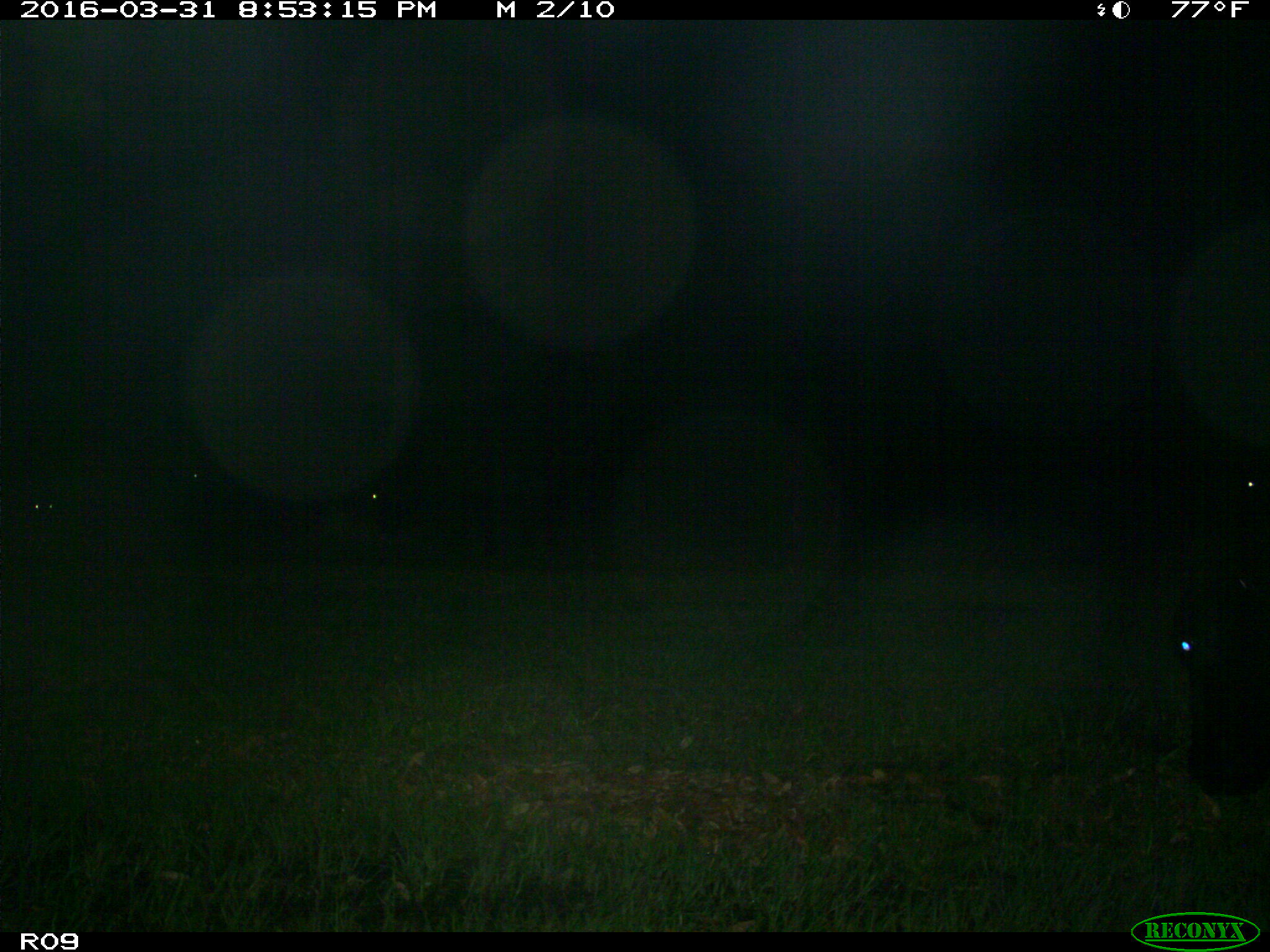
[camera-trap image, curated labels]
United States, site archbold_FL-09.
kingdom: Animalia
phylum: Chordata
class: Mammalia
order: Artiodactyla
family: Bovidae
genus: Bos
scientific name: Bos taurus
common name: domestic cow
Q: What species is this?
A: Bos taurus (domestic cow).